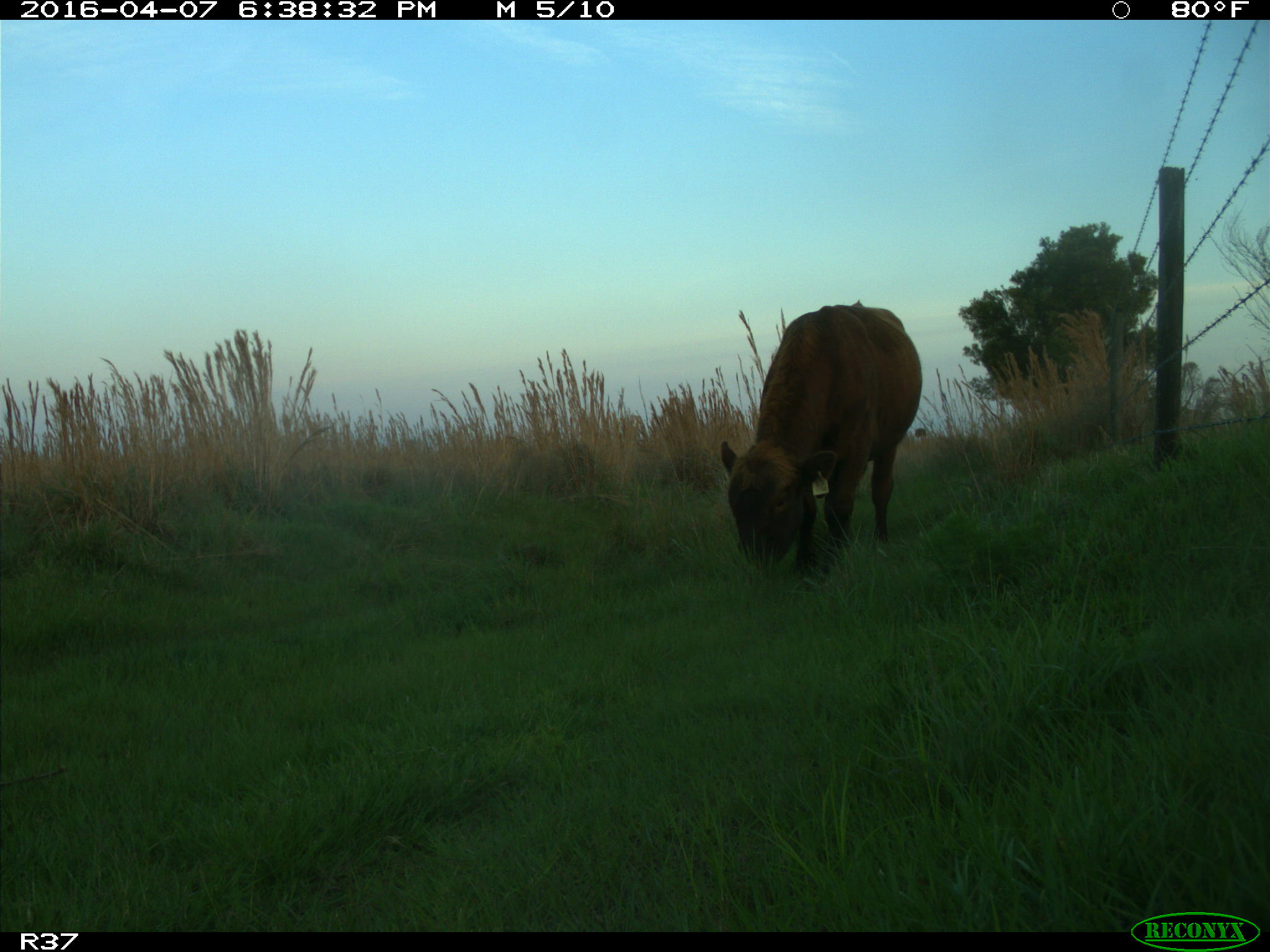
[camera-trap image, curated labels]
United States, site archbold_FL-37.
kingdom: Animalia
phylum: Chordata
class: Mammalia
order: Artiodactyla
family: Bovidae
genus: Bos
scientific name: Bos taurus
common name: domestic cow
Bos taurus (domestic cow).